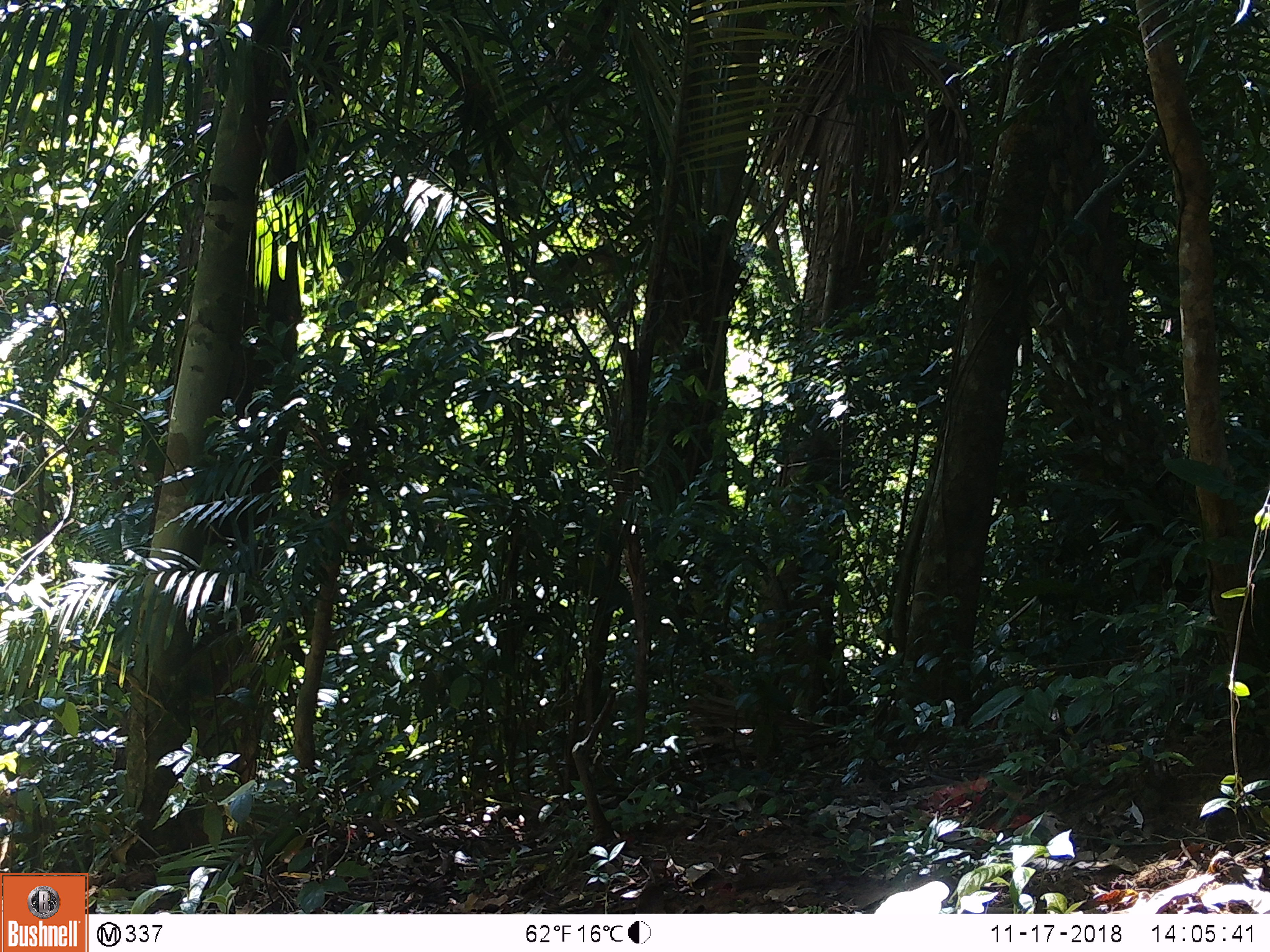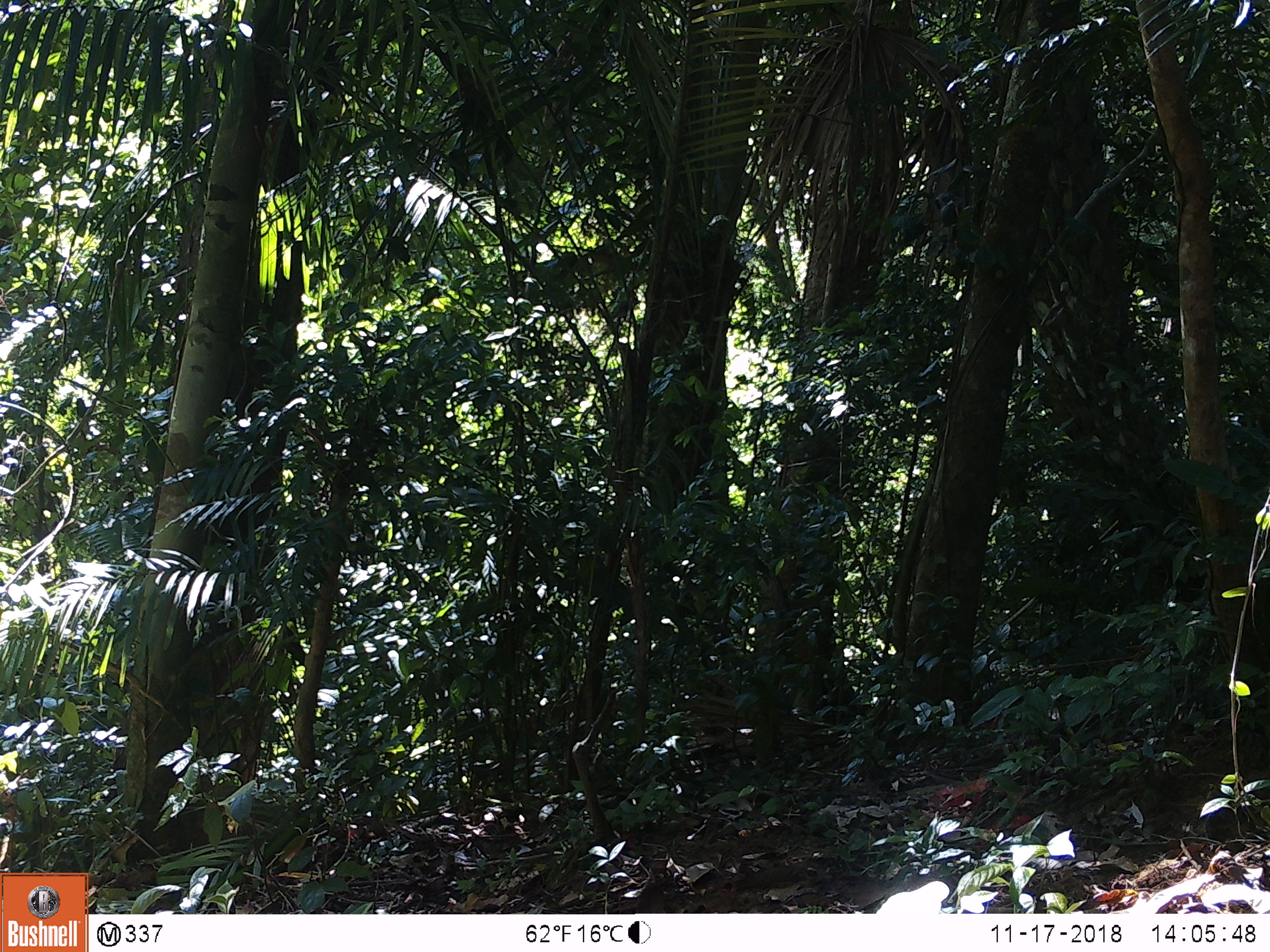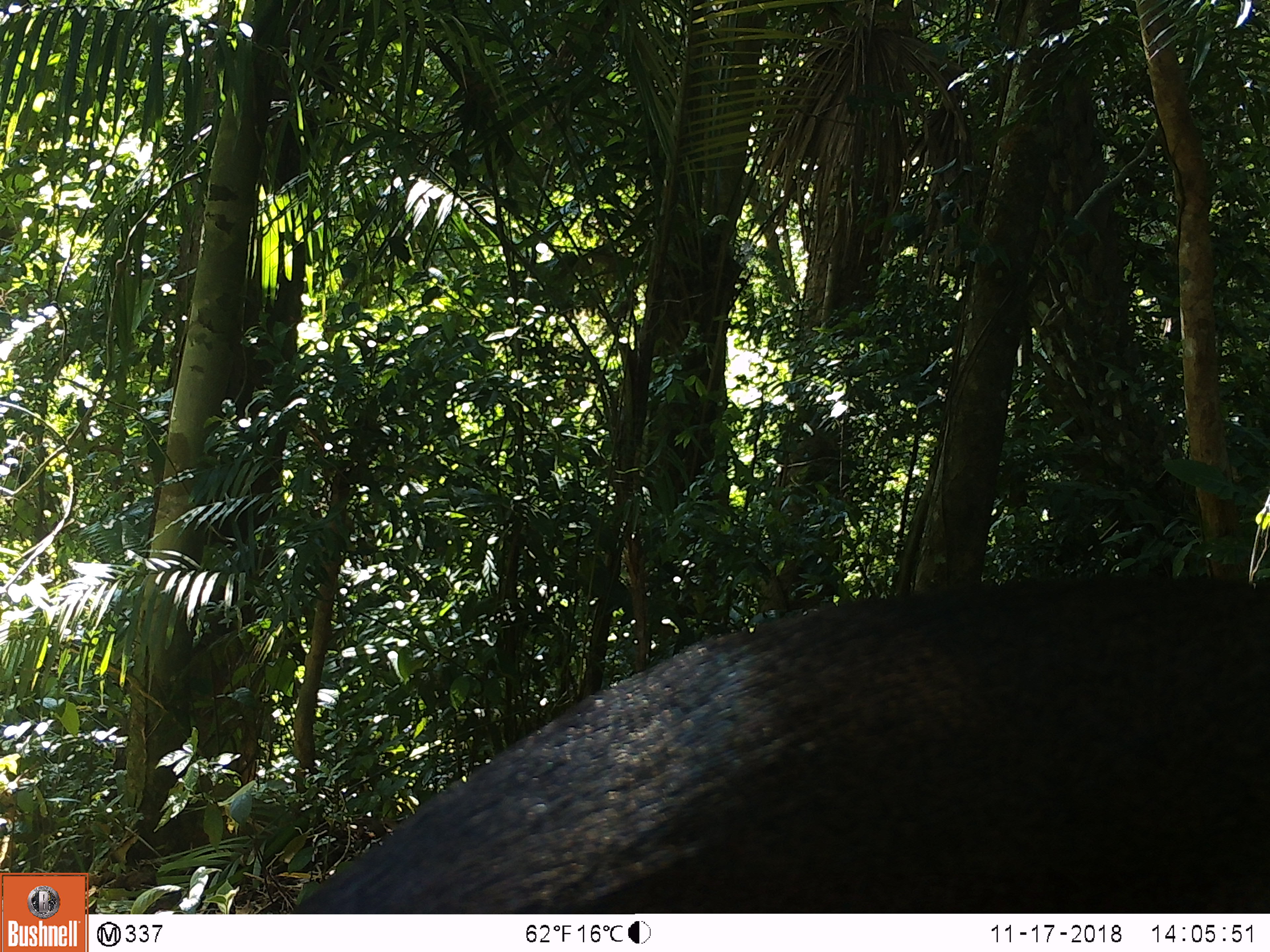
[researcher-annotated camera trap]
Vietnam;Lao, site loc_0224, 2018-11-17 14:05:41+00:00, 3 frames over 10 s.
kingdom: Animalia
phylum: Chordata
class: Mammalia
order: Artiodactyla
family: Cervidae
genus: Muntiacus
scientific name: Muntiacus vuquangensis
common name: large-antlered muntjac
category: large antlered muntjac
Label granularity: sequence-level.